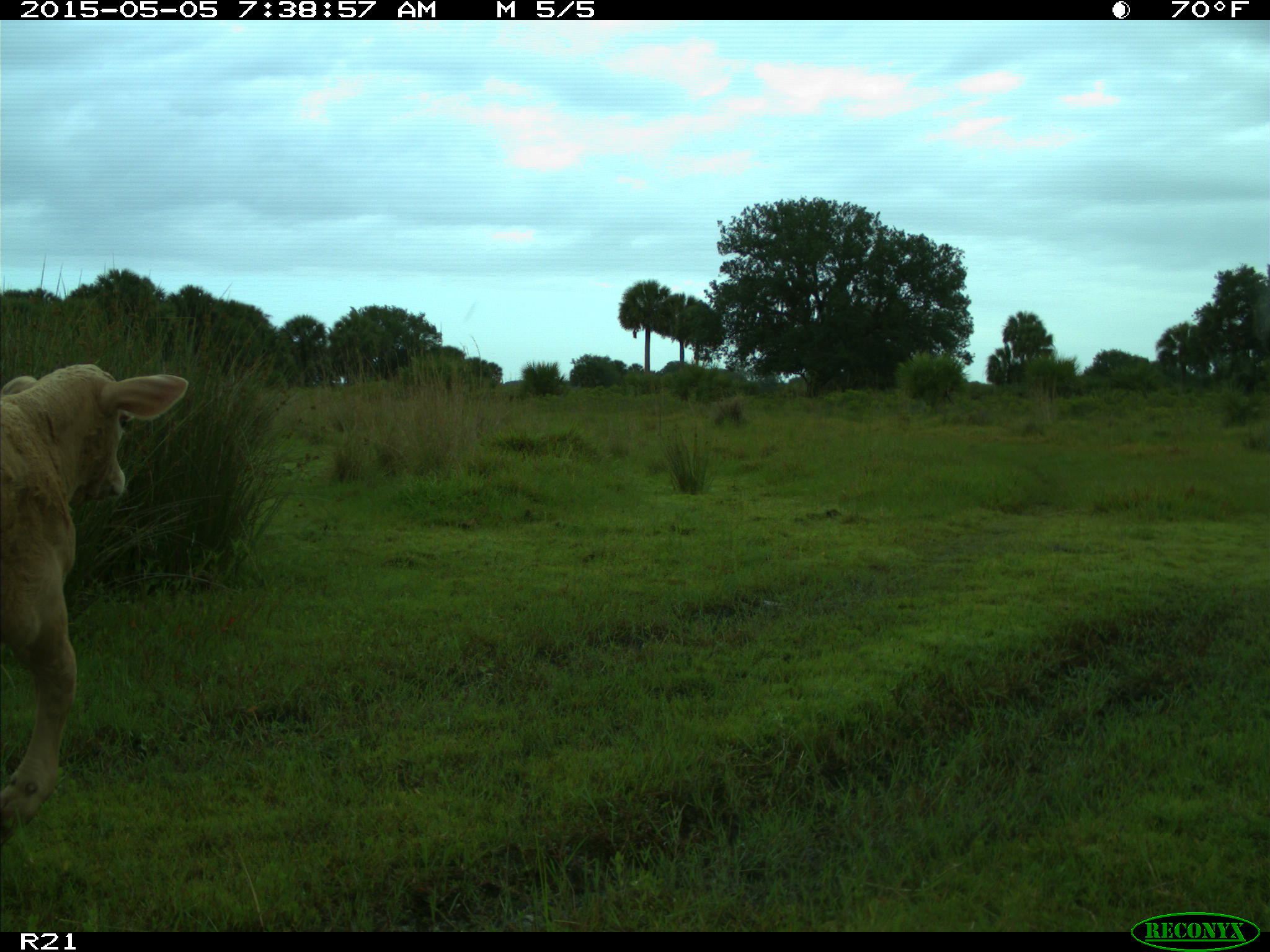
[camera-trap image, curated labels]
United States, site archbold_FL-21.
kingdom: Animalia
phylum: Chordata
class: Mammalia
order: Artiodactyla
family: Bovidae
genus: Bos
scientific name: Bos taurus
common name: domestic cow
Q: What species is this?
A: Bos taurus (domestic cow).